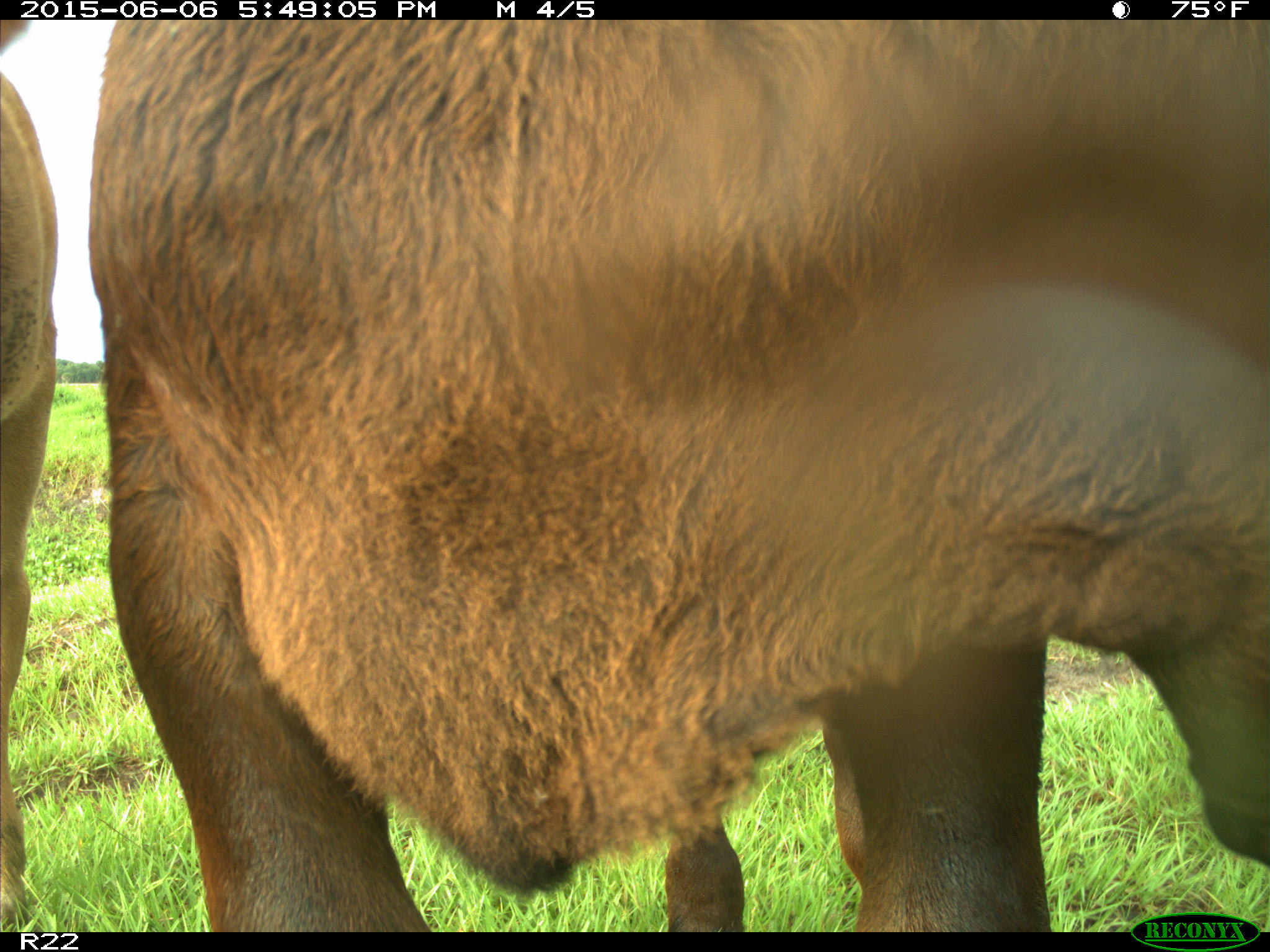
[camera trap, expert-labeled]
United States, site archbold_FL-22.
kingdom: Animalia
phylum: Chordata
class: Mammalia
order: Artiodactyla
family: Bovidae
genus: Bos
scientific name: Bos taurus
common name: domestic cow